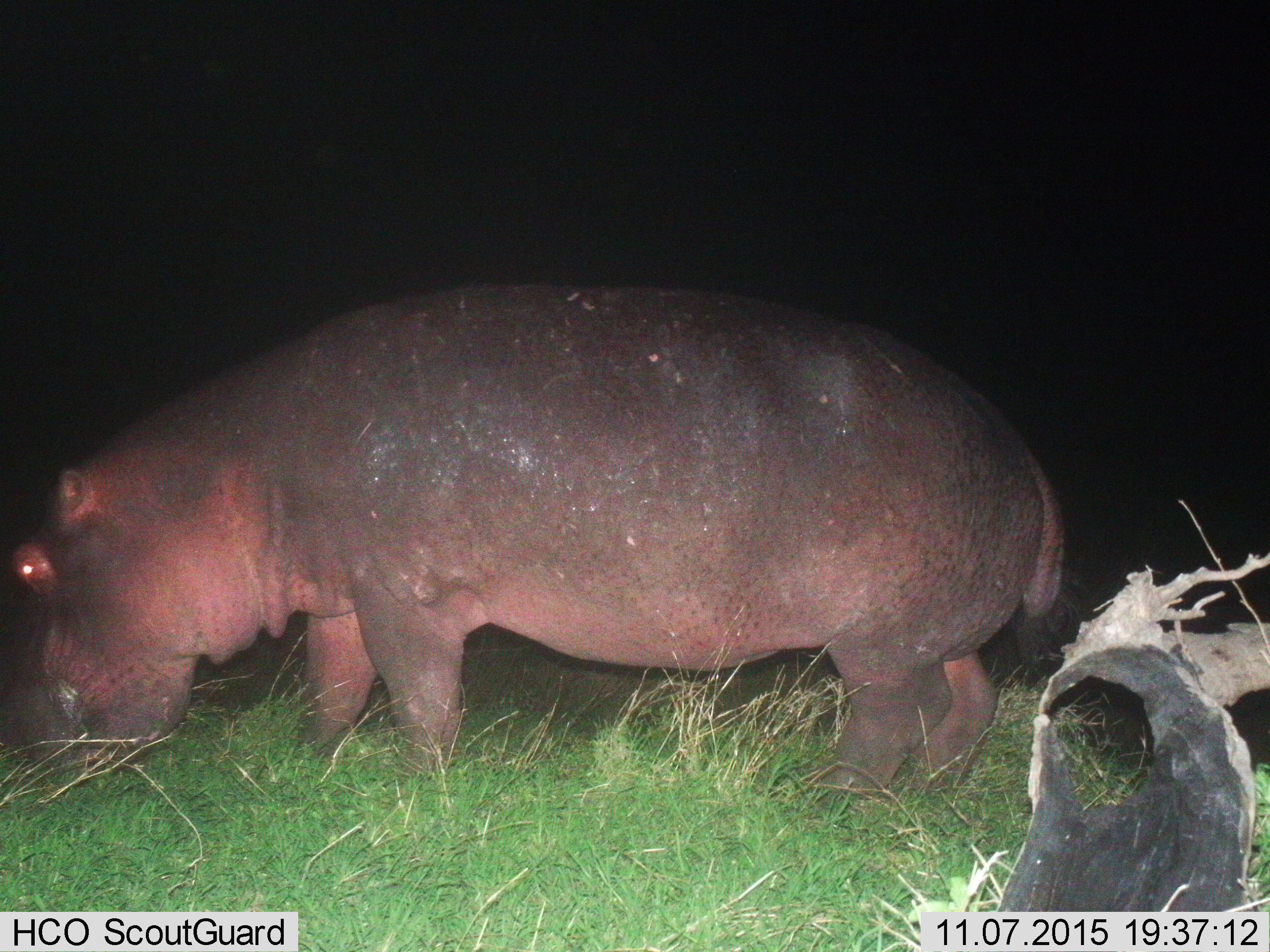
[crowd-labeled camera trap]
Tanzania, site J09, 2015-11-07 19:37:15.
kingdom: Animalia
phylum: Chordata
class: Mammalia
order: Artiodactyla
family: Hippopotamidae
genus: Hippopotamus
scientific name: Hippopotamus amphibius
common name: hippopotamus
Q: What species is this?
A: Hippopotamus (Hippopotamus amphibius).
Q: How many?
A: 1.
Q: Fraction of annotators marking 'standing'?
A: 50%.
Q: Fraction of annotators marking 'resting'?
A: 0%.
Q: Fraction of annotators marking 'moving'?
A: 10%.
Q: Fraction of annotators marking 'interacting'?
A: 0%.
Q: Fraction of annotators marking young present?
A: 0%.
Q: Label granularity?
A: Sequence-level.